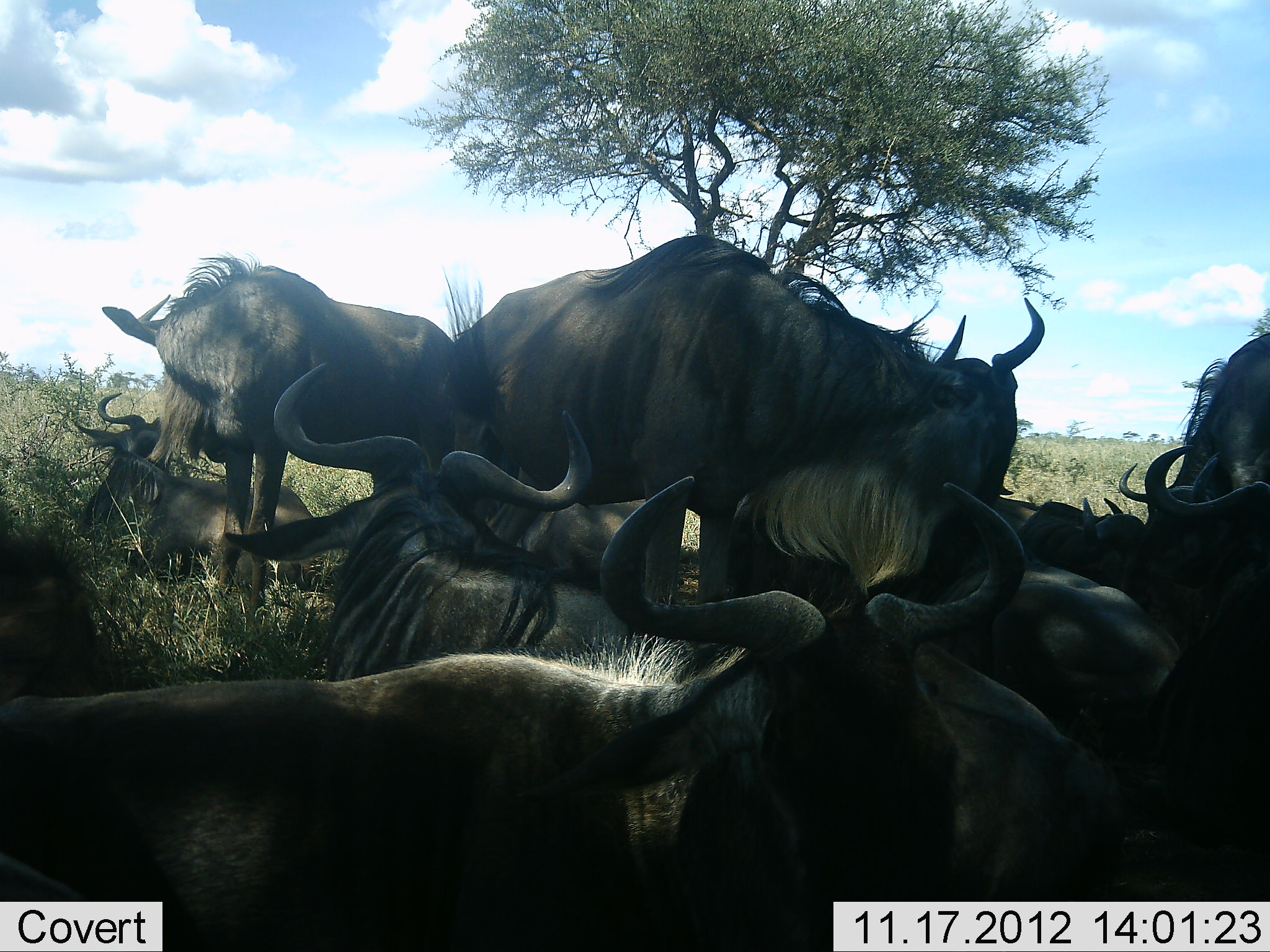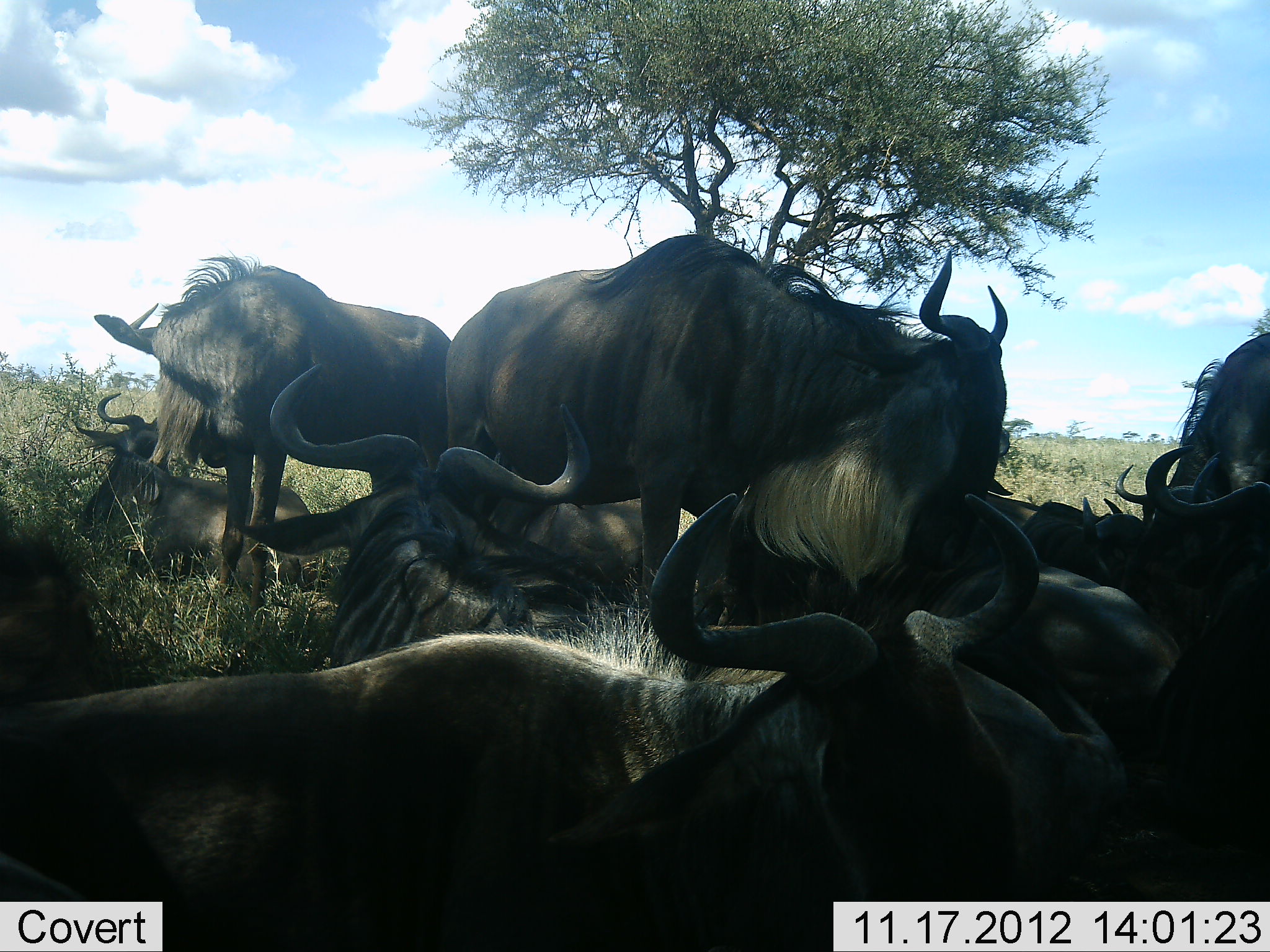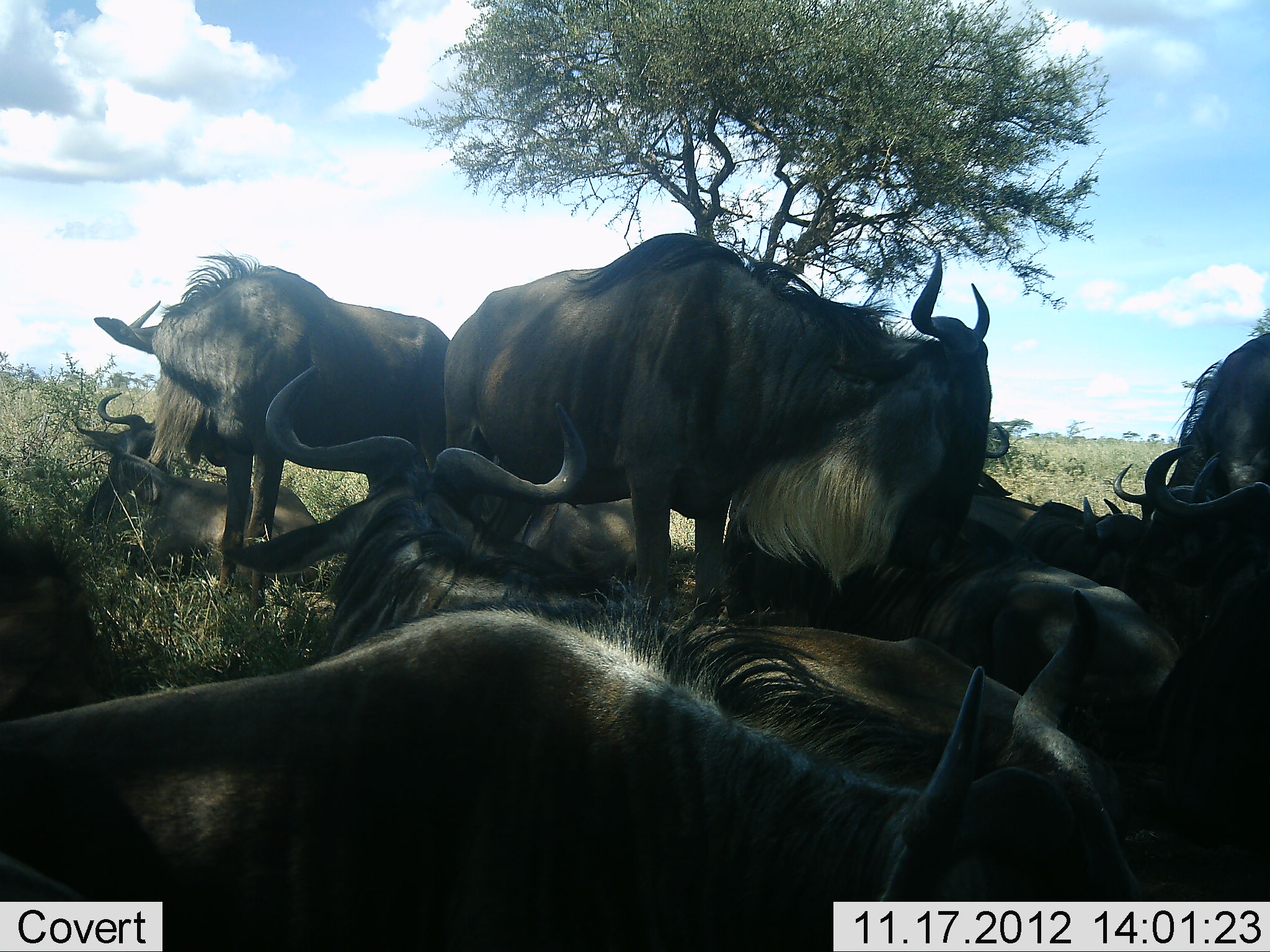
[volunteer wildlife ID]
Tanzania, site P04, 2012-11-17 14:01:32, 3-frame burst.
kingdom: Animalia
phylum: Chordata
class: Mammalia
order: Artiodactyla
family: Bovidae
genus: Connochaetes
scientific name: Connochaetes taurinus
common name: blue wildebeest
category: wildebeest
Wildebeest (blue wildebeest) (Connochaetes taurinus), count 9. Behavior (volunteer vote fractions): standing 70%, resting 100%, moving 10%, interacting 30%. Young present (vote fraction): 0%. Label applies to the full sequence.